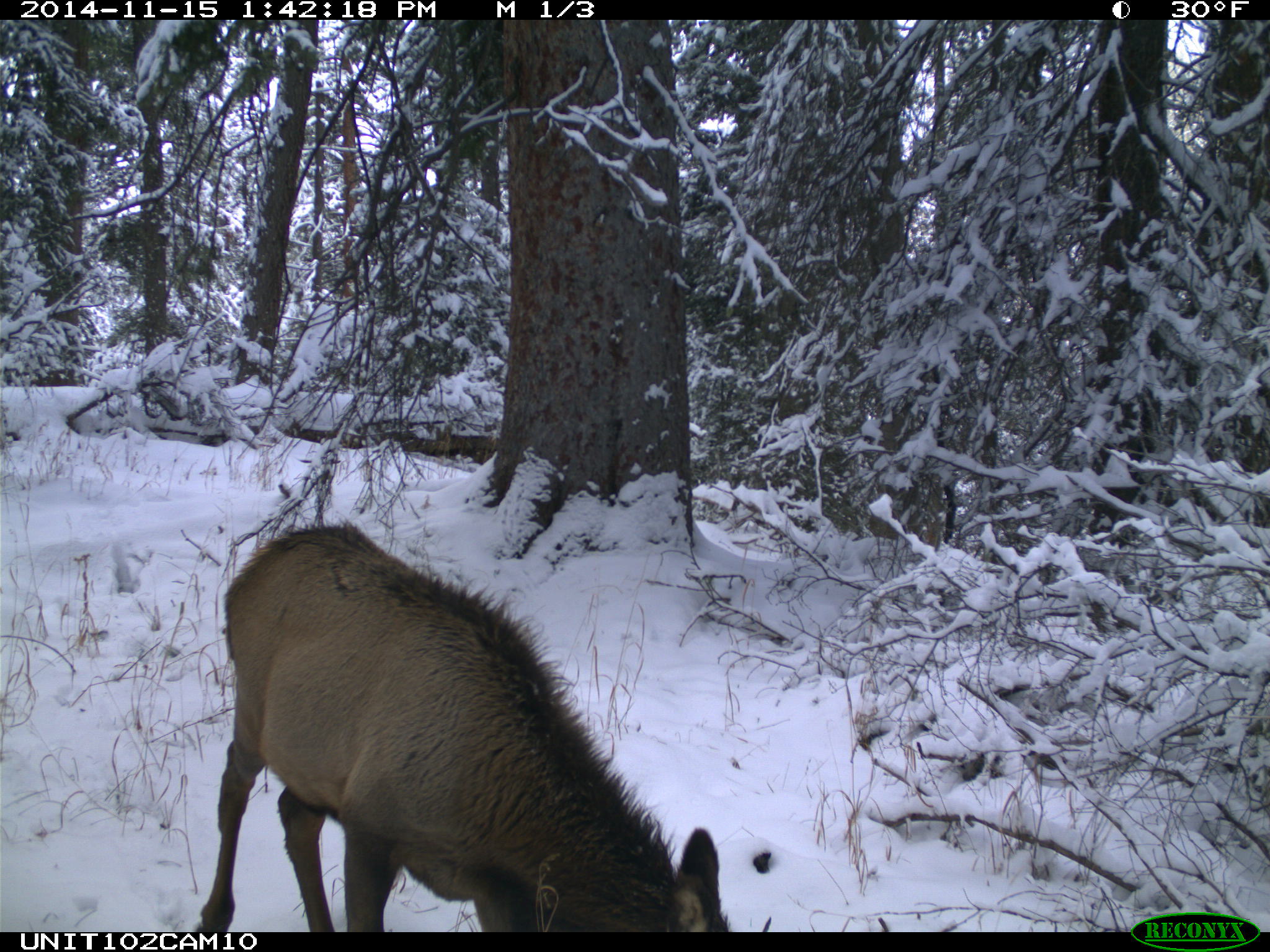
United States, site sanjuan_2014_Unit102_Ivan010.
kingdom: Animalia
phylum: Chordata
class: Mammalia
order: Artiodactyla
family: Cervidae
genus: Cervus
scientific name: Cervus elaphus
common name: red deer